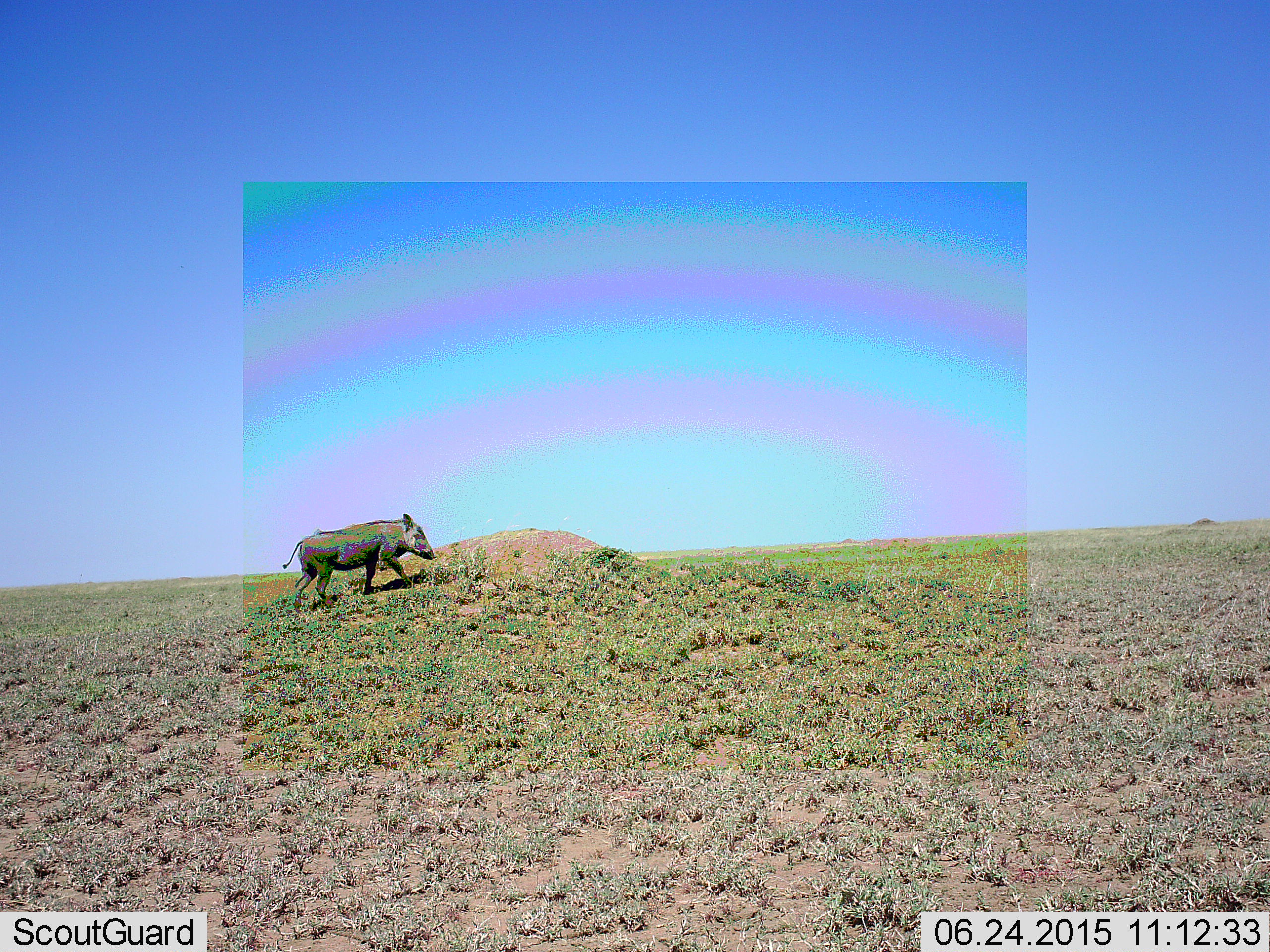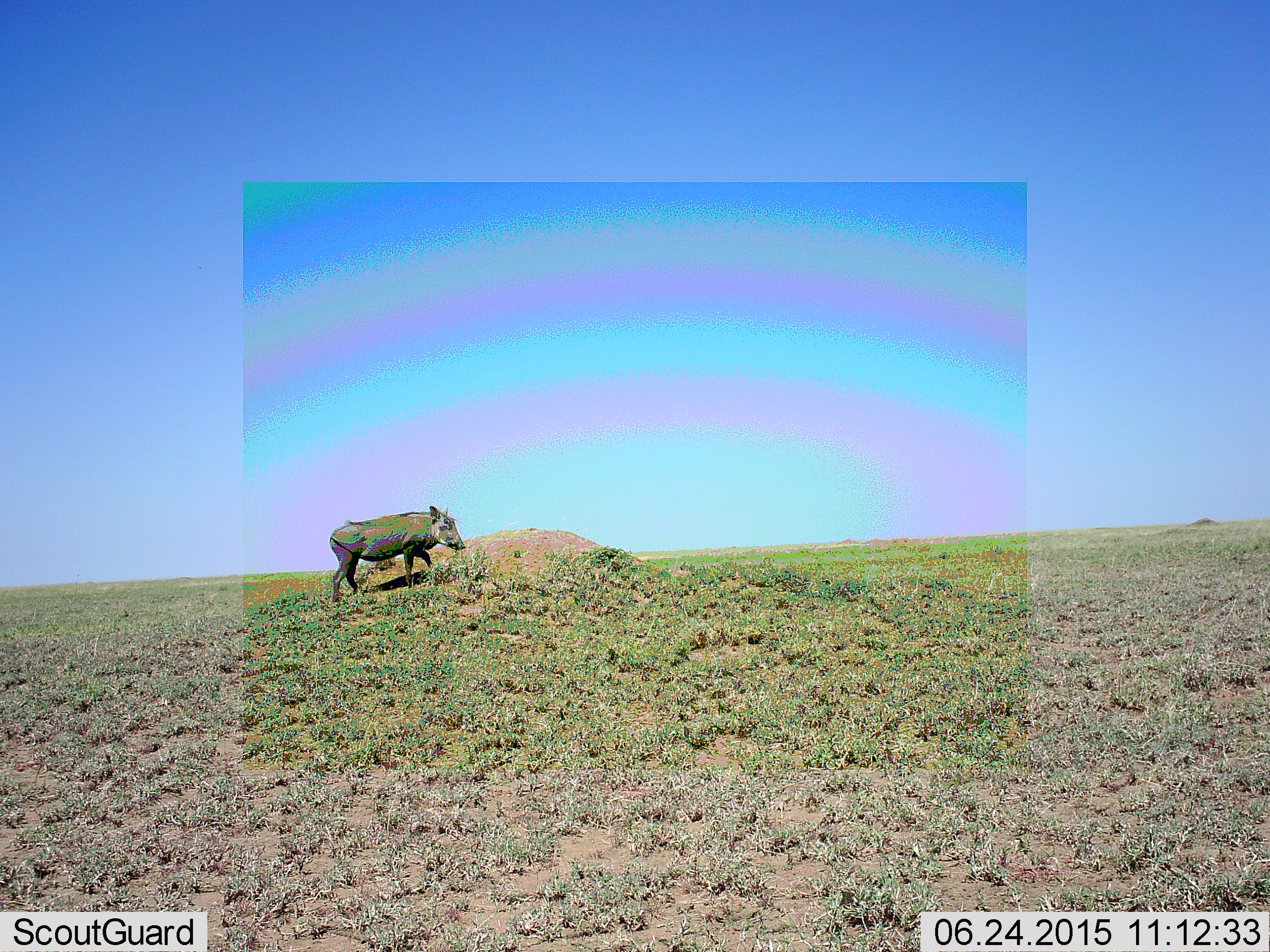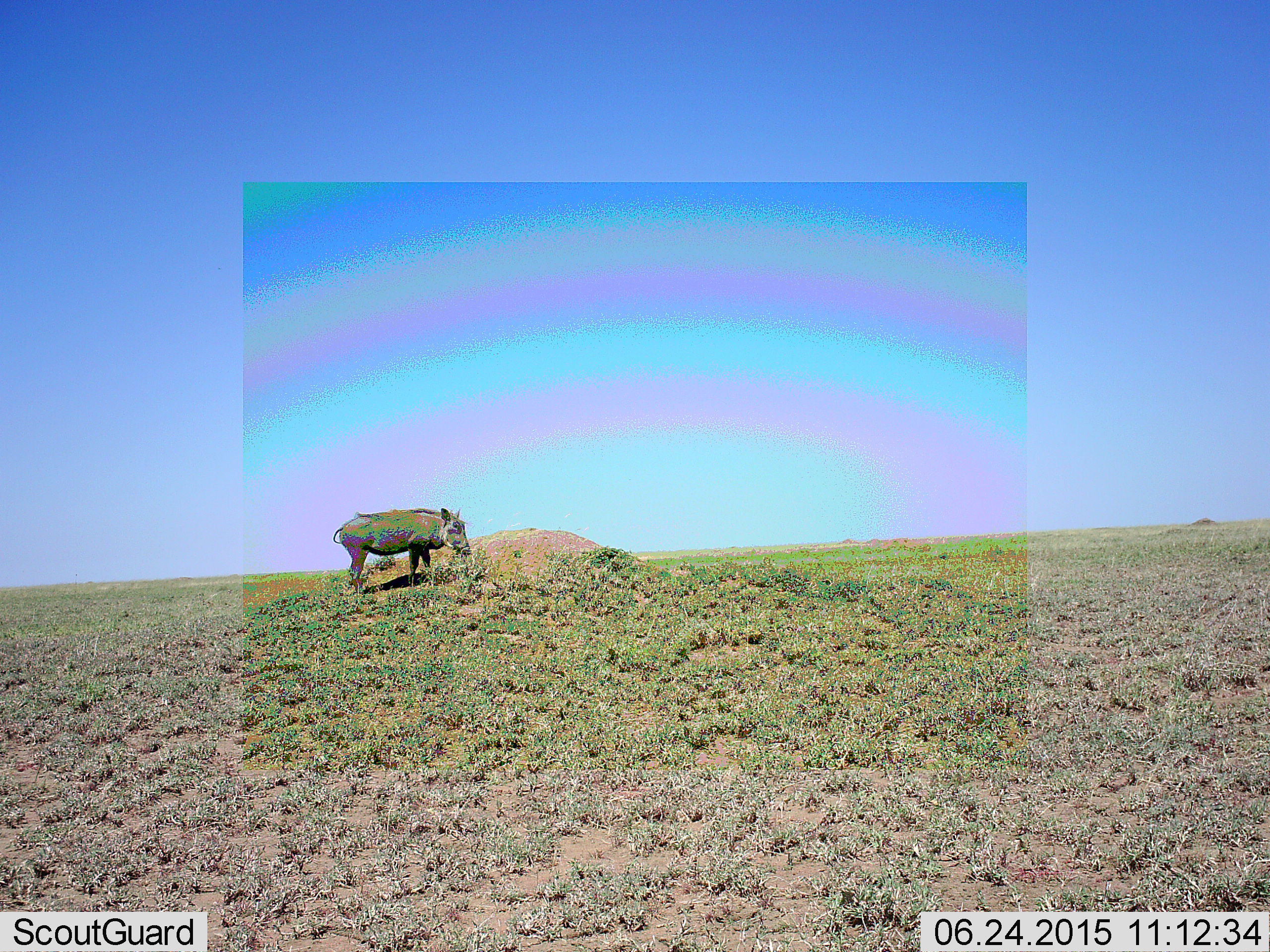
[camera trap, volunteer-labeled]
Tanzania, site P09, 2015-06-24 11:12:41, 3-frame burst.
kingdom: Animalia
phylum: Chordata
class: Mammalia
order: Artiodactyla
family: Suidae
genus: Phacochoerus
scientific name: Phacochoerus africanus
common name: warthog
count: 1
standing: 10%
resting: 0%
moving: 100%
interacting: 0%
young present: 0%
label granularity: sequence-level